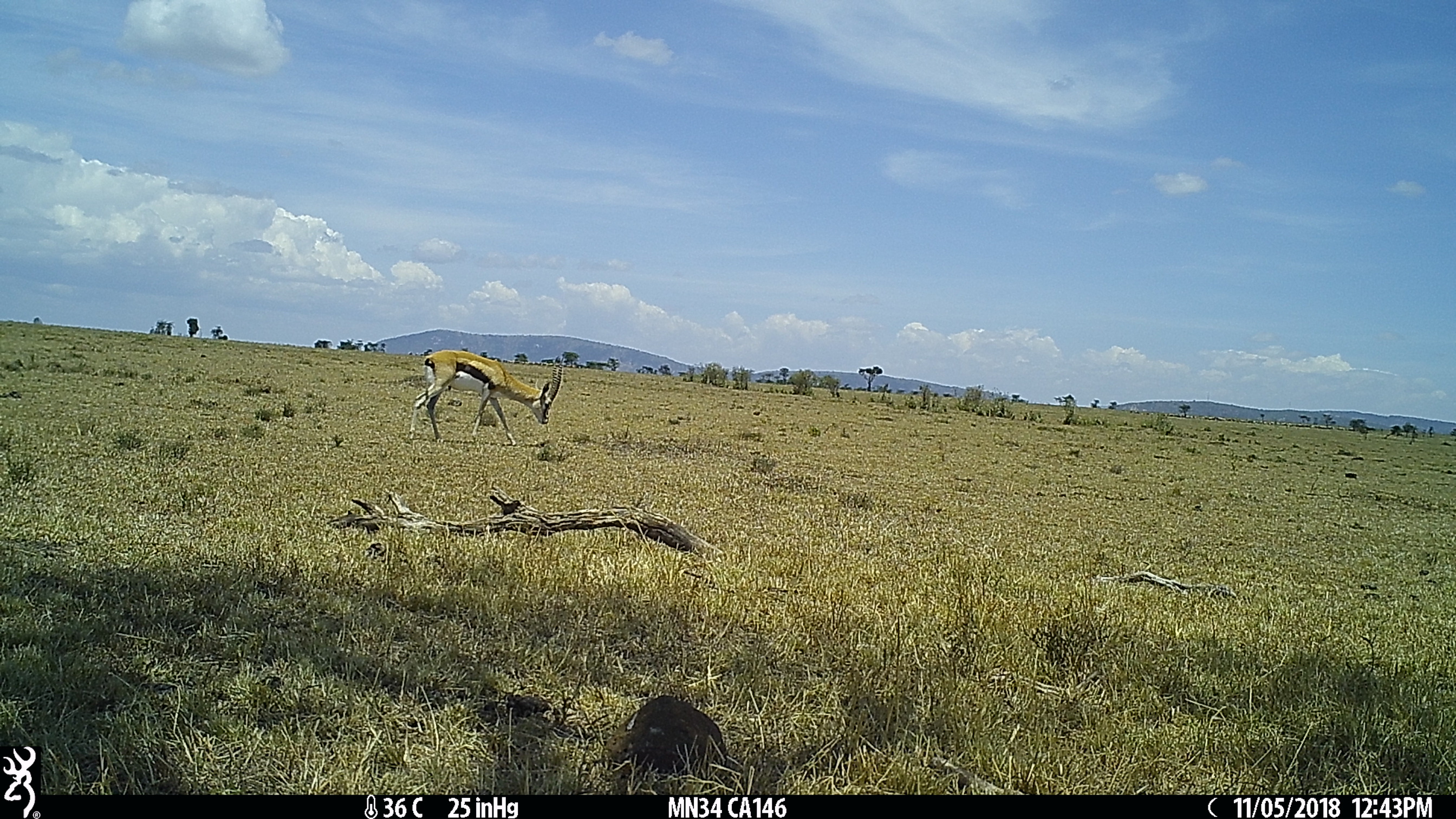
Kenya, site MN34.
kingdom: Animalia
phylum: Chordata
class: Mammalia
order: Artiodactyla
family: Bovidae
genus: Eudorcas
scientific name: Eudorcas thomsonii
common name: thomon's gazelle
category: gazelle thomsons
Gazelle thomsons (thomon's gazelle) (Eudorcas thomsonii).